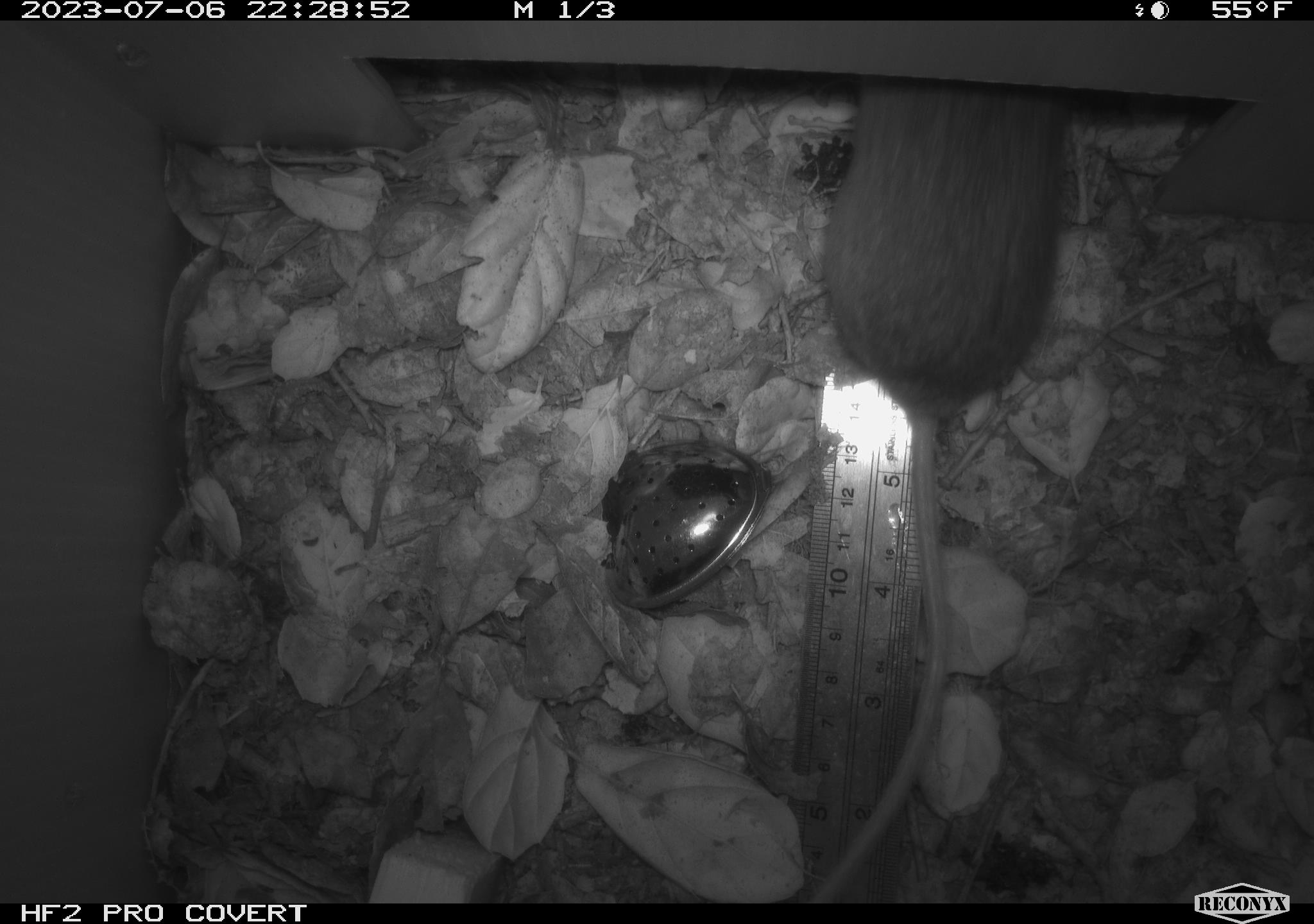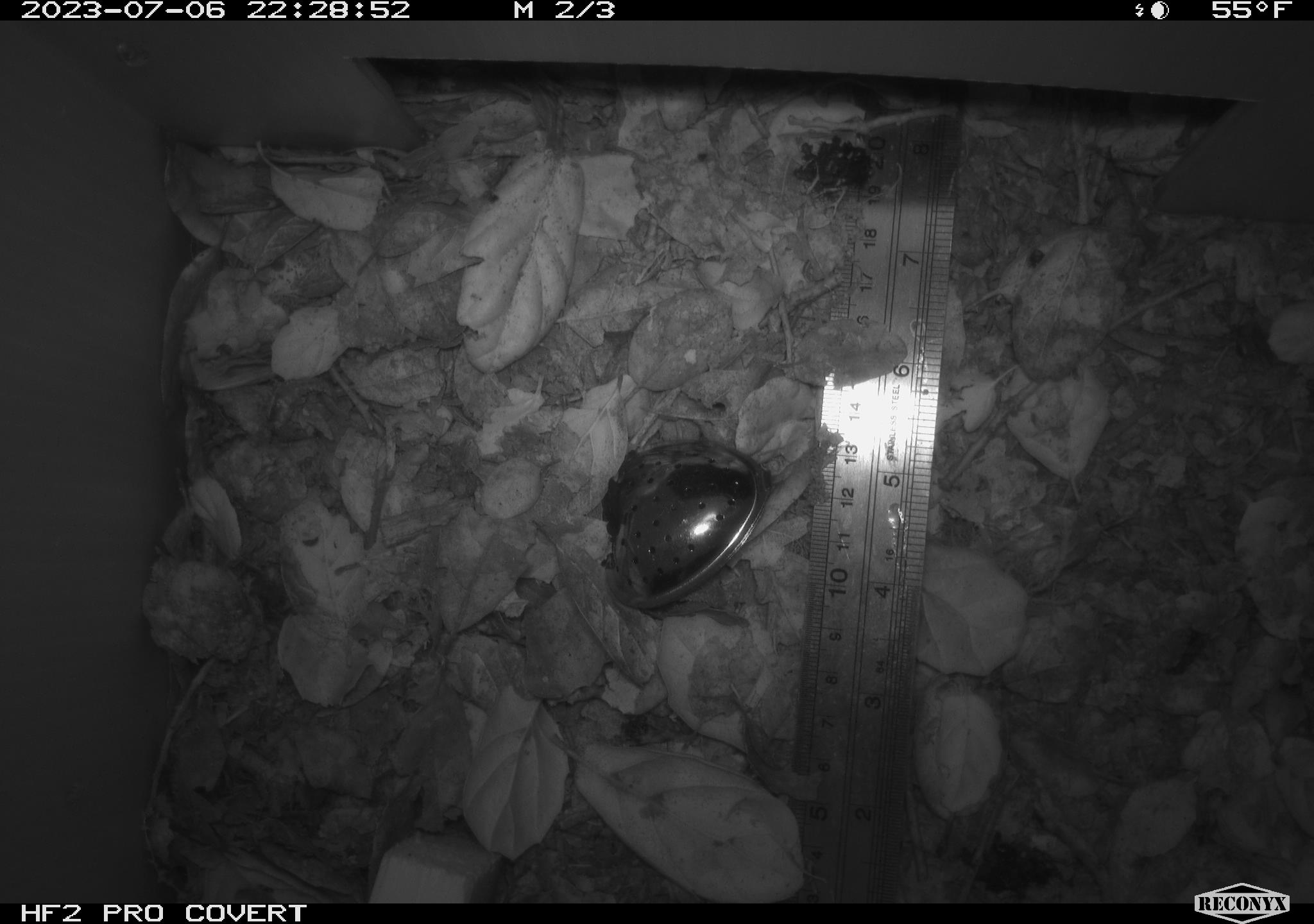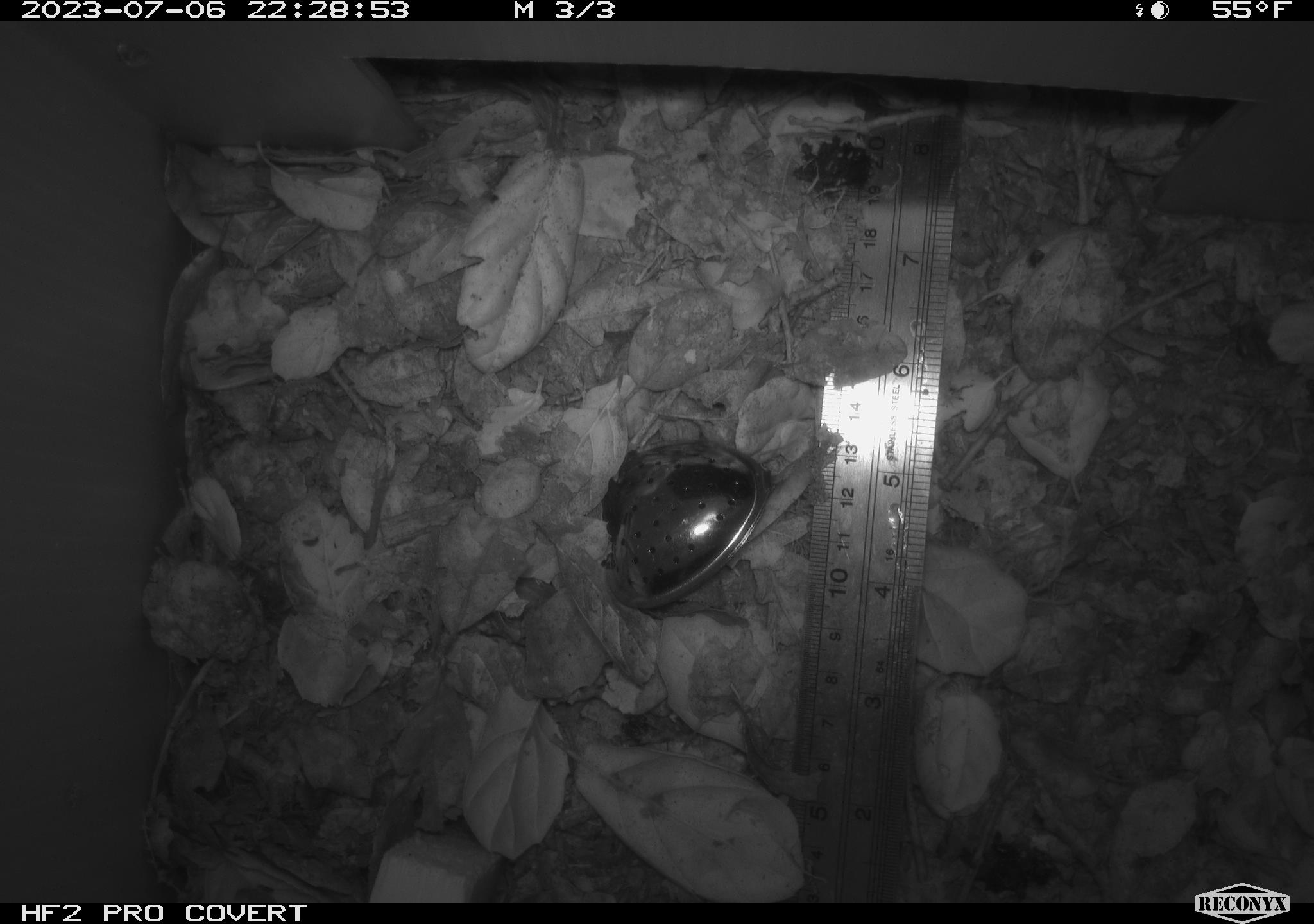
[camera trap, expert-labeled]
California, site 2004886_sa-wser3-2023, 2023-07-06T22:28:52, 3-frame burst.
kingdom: Animalia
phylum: Chordata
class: Mammalia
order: Rodentia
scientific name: Rodentia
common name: mouse species